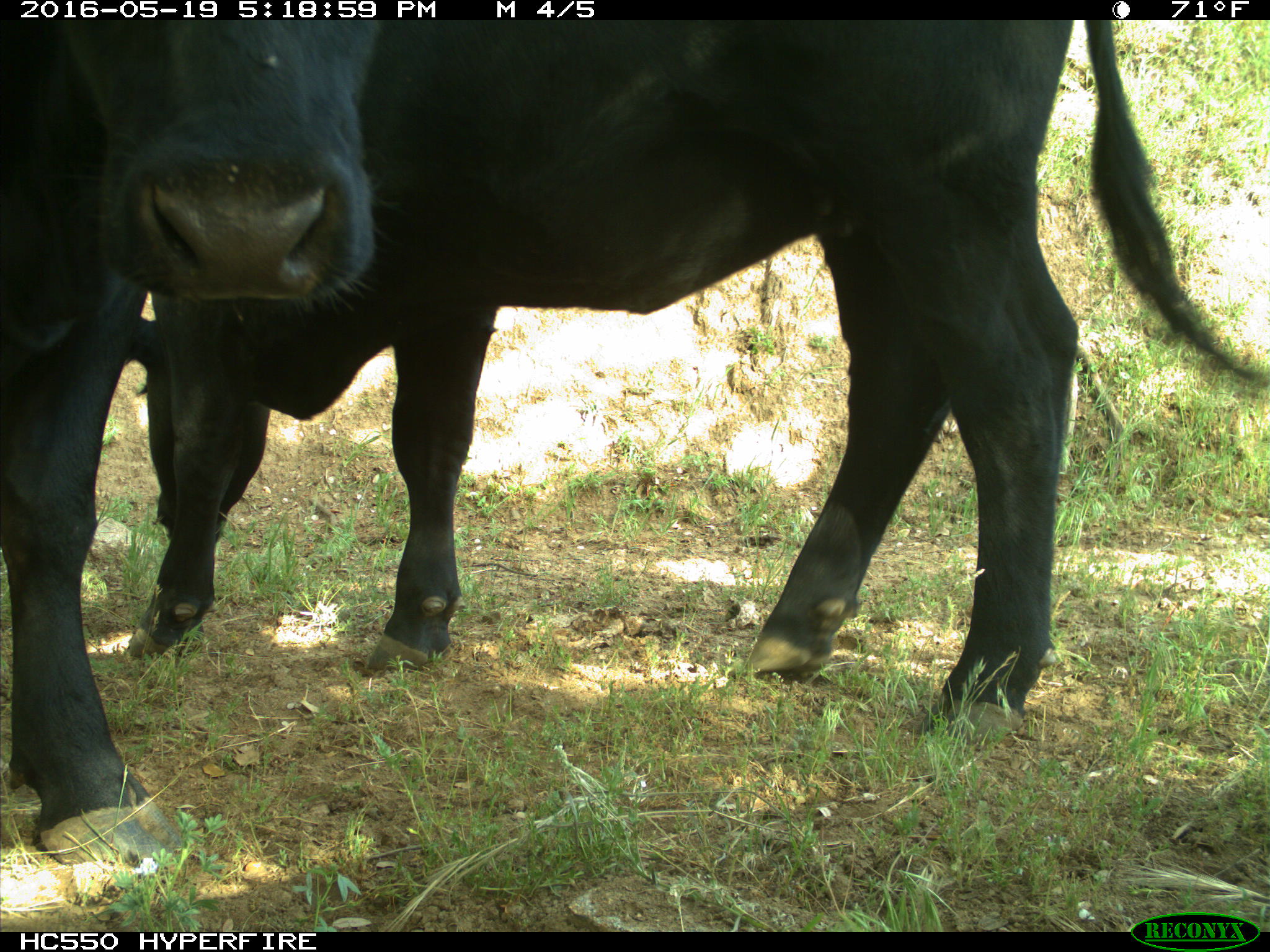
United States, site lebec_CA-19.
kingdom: Animalia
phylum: Chordata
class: Mammalia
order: Artiodactyla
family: Bovidae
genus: Bos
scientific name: Bos taurus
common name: domestic cow